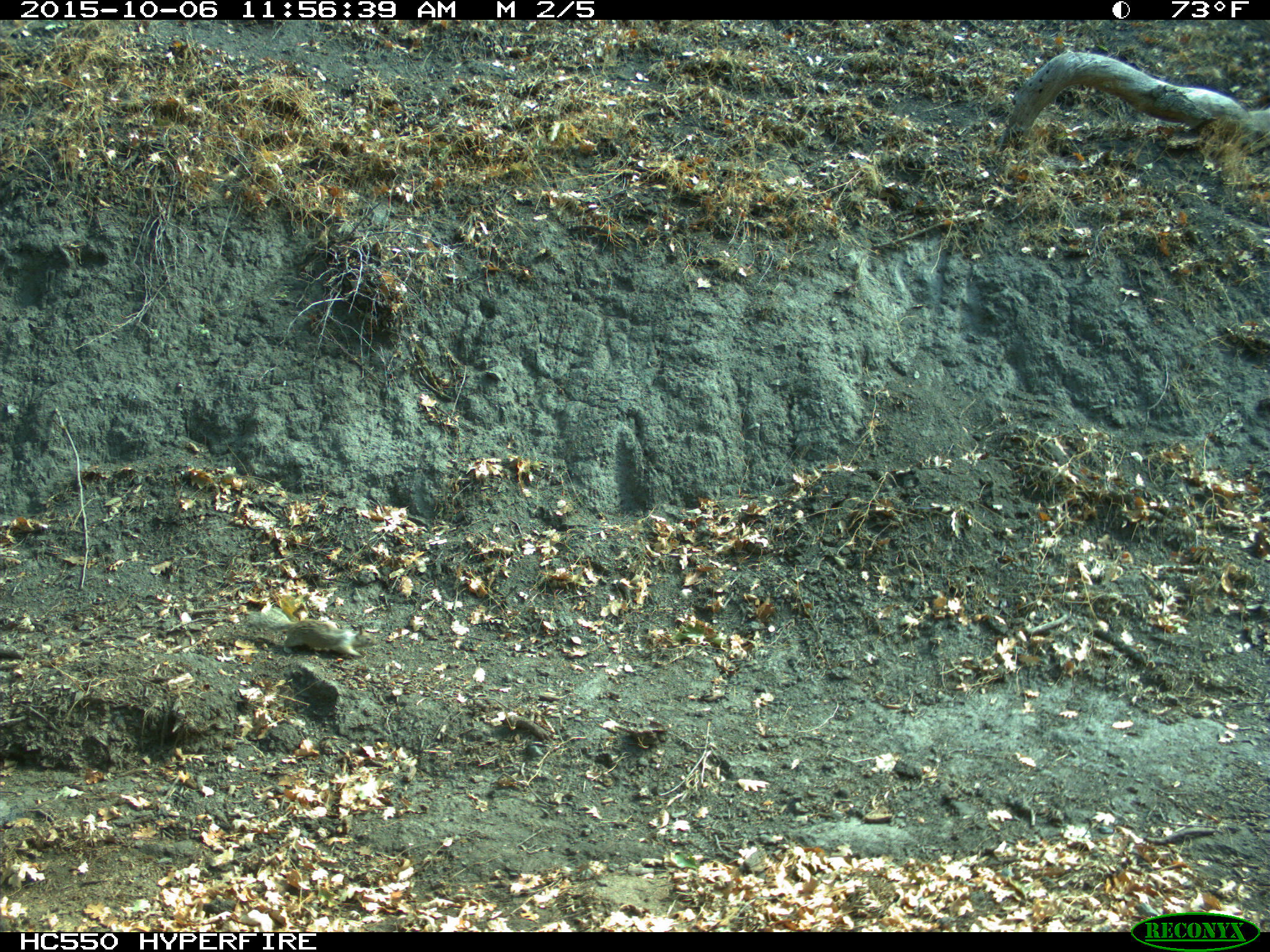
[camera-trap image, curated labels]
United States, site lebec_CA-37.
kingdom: Animalia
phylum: Chordata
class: Mammalia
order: Rodentia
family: Sciuridae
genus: Otospermophilus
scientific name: Otospermophilus beecheyi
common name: california ground squirrel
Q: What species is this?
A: Otospermophilus beecheyi (california ground squirrel).